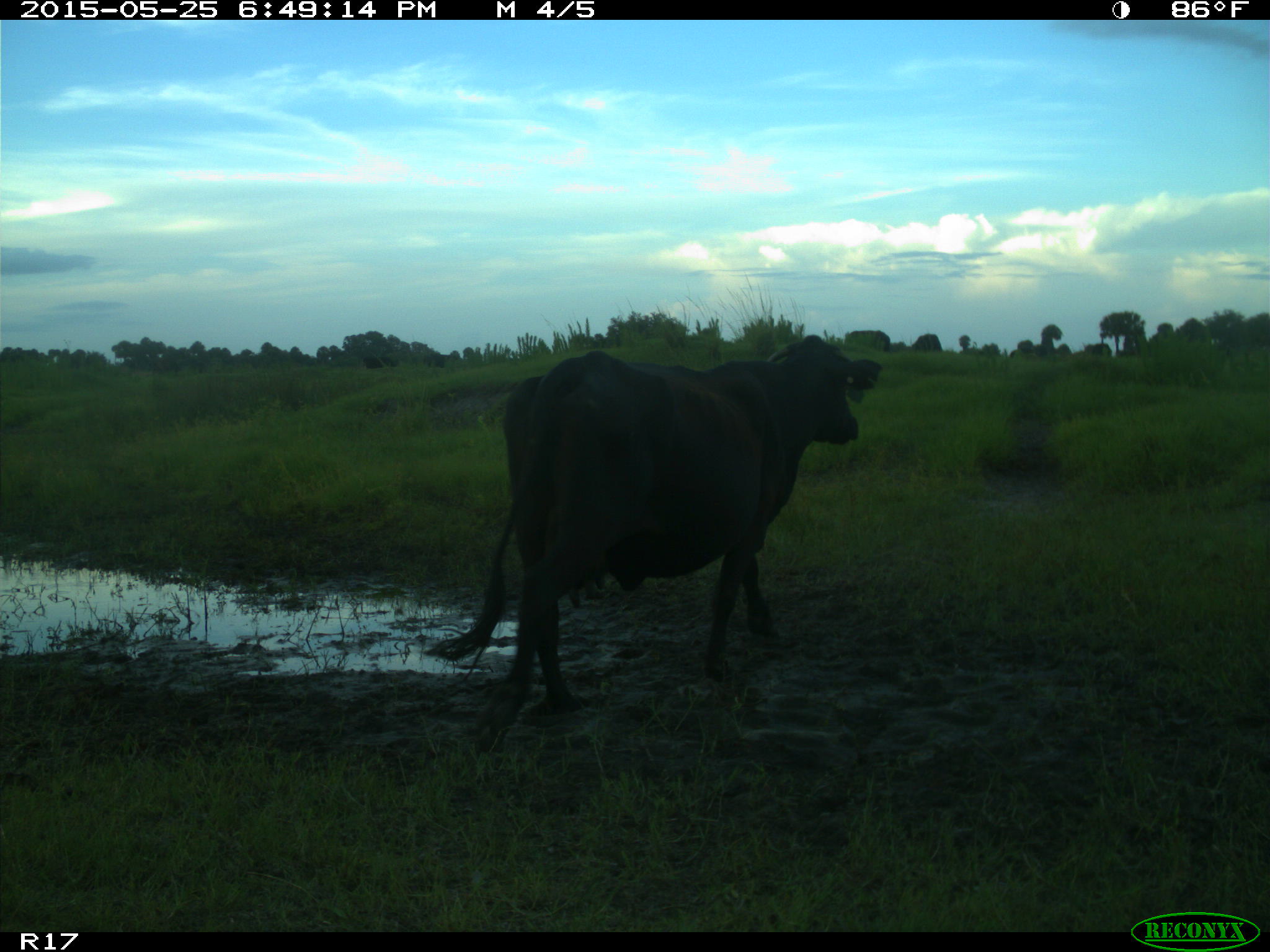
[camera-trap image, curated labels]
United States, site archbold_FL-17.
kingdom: Animalia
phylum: Chordata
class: Mammalia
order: Artiodactyla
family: Bovidae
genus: Bos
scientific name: Bos taurus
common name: domestic cow